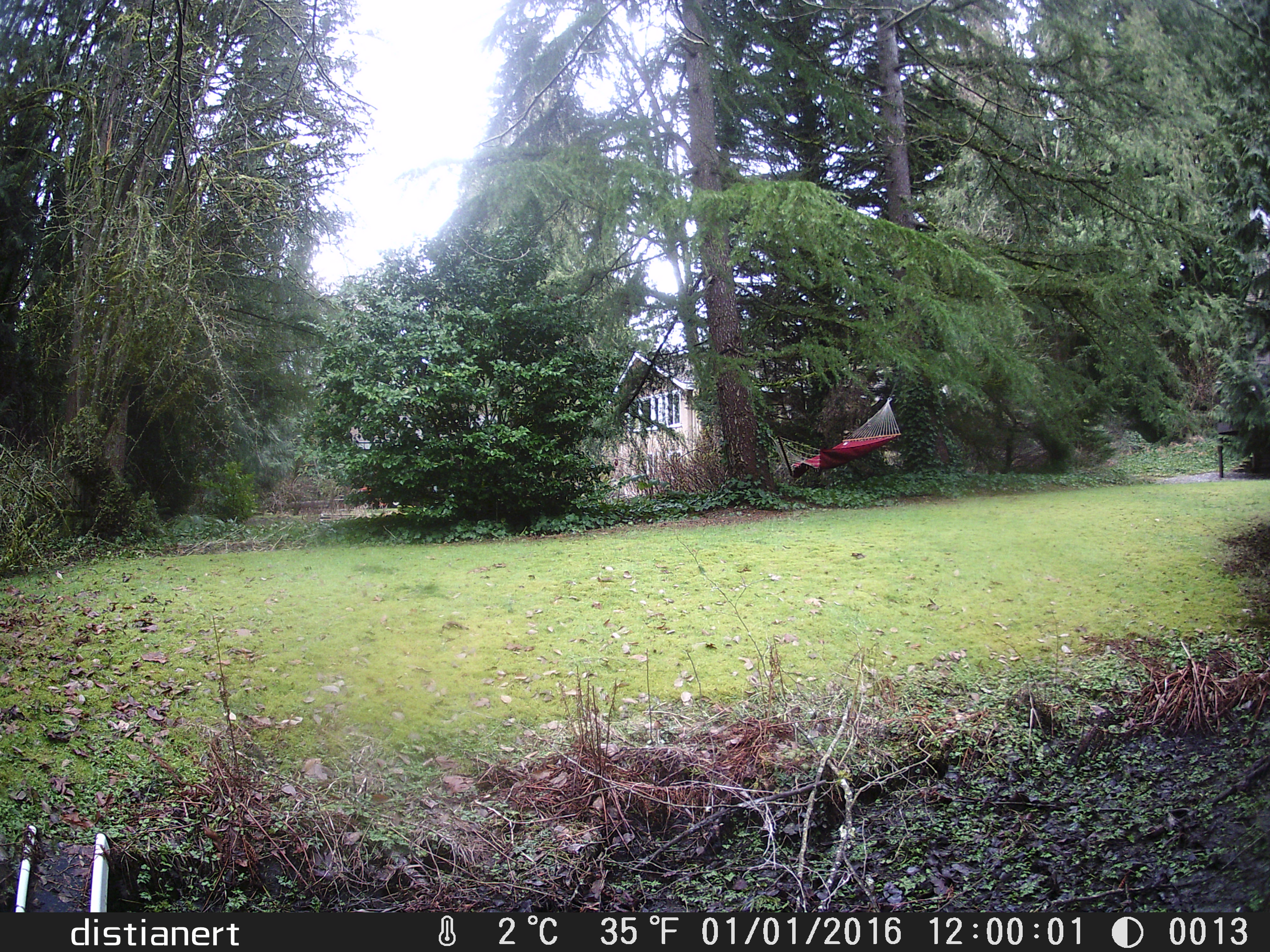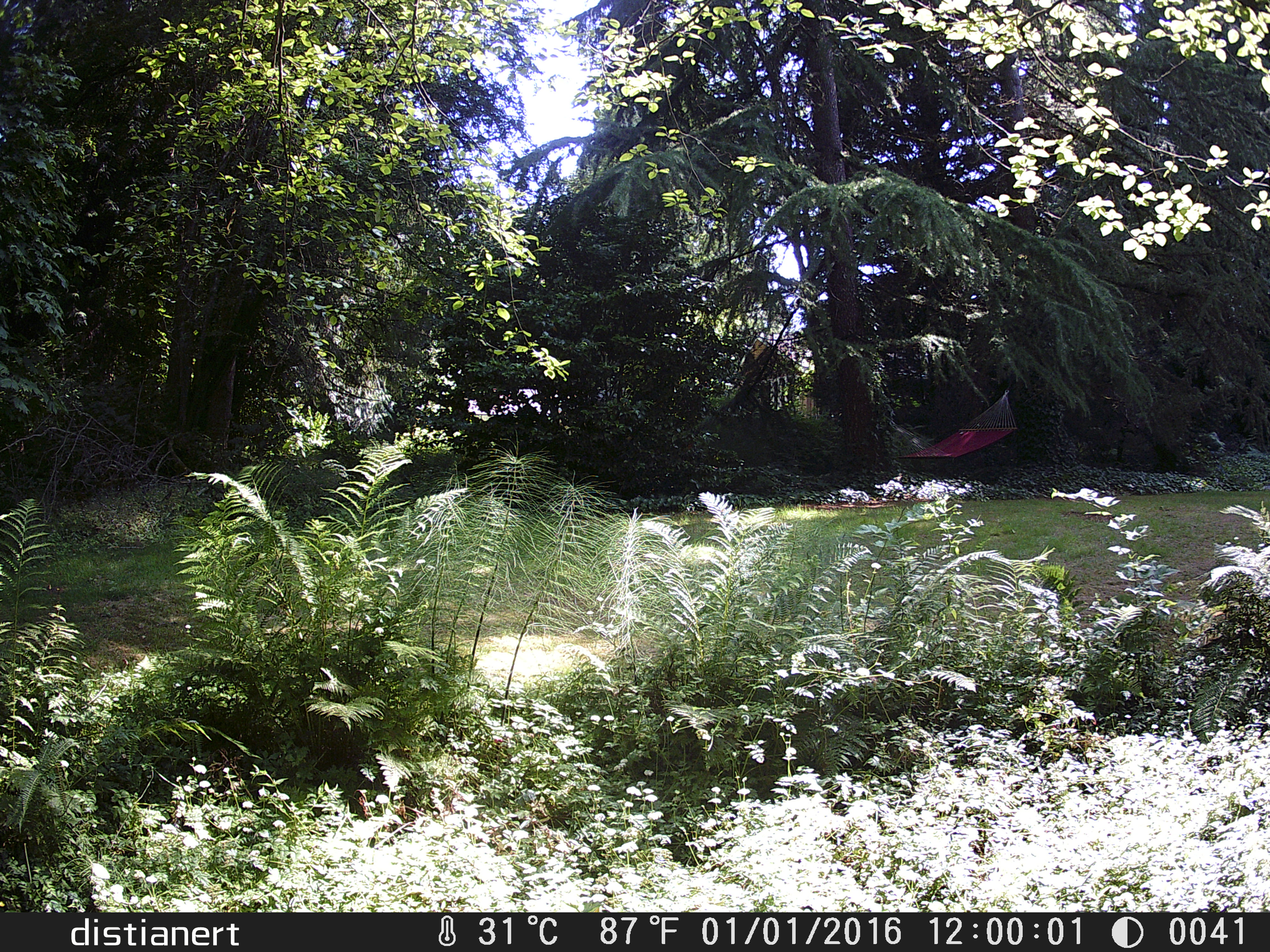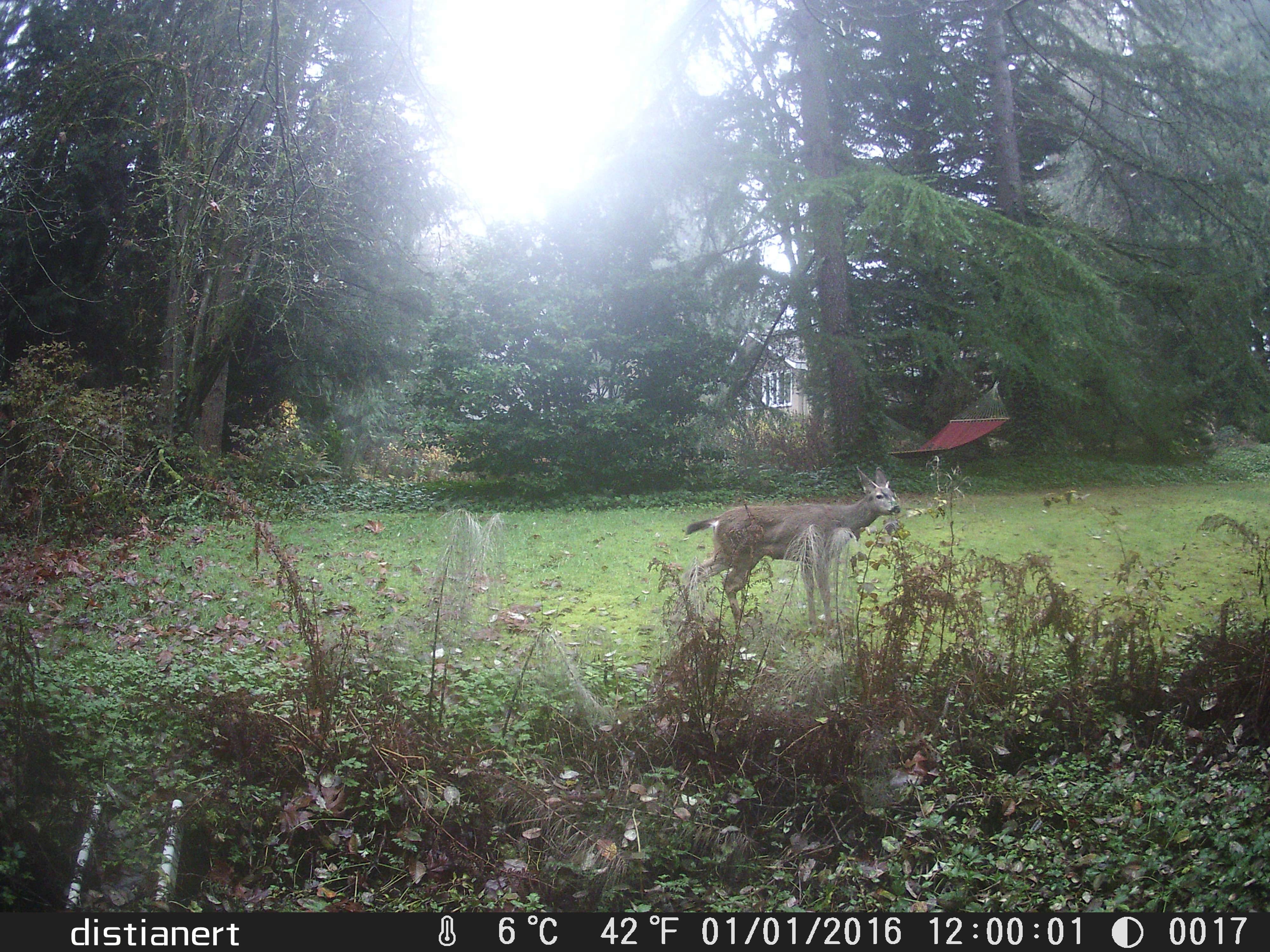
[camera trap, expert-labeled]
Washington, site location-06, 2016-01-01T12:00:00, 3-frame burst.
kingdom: Animalia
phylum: Chordata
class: Mammalia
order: Artiodactyla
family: Cervidae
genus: Odocoileus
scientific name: Odocoileus hemionus columbianus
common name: columbian blacktail deer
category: deer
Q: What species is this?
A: Deer (columbian blacktail deer) (Odocoileus hemionus columbianus).